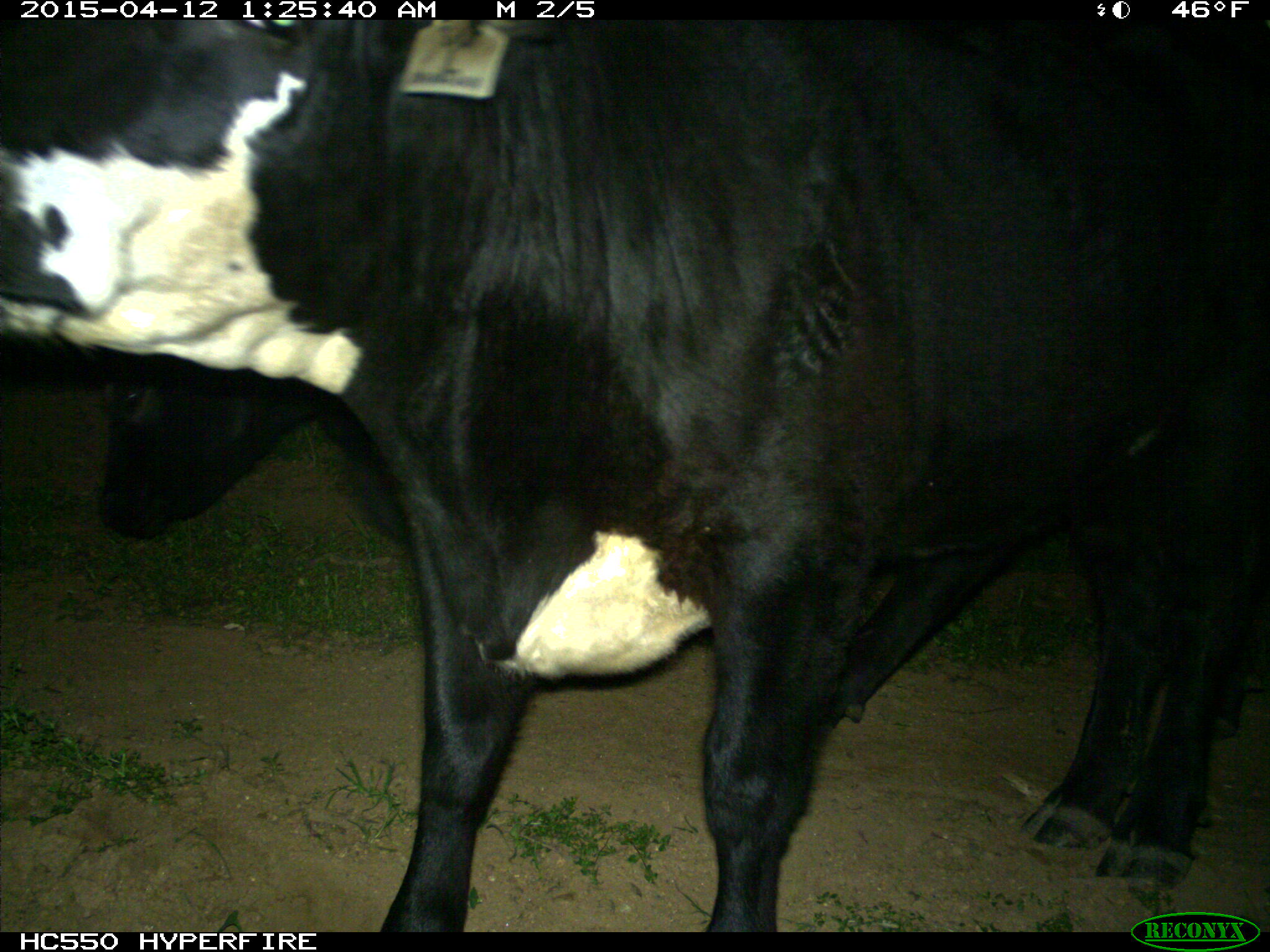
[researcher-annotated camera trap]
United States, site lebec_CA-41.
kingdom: Animalia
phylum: Chordata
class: Mammalia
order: Artiodactyla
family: Bovidae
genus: Bos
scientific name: Bos taurus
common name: domestic cow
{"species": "Bos taurus (domestic cow)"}